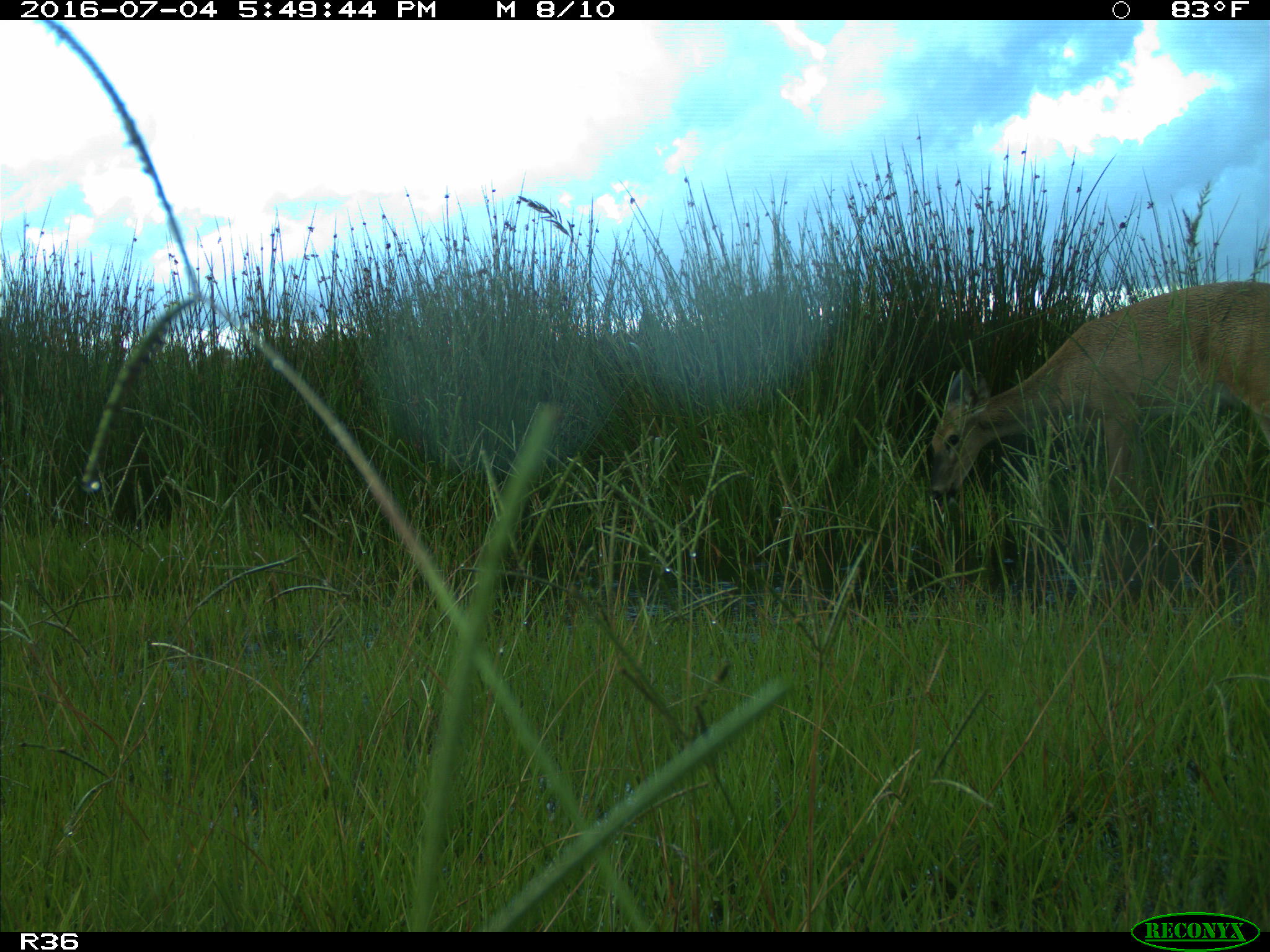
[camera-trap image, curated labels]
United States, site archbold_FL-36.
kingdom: Animalia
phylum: Chordata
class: Mammalia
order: Artiodactyla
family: Cervidae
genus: Odocoileus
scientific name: Odocoileus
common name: deer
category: unidentified deer